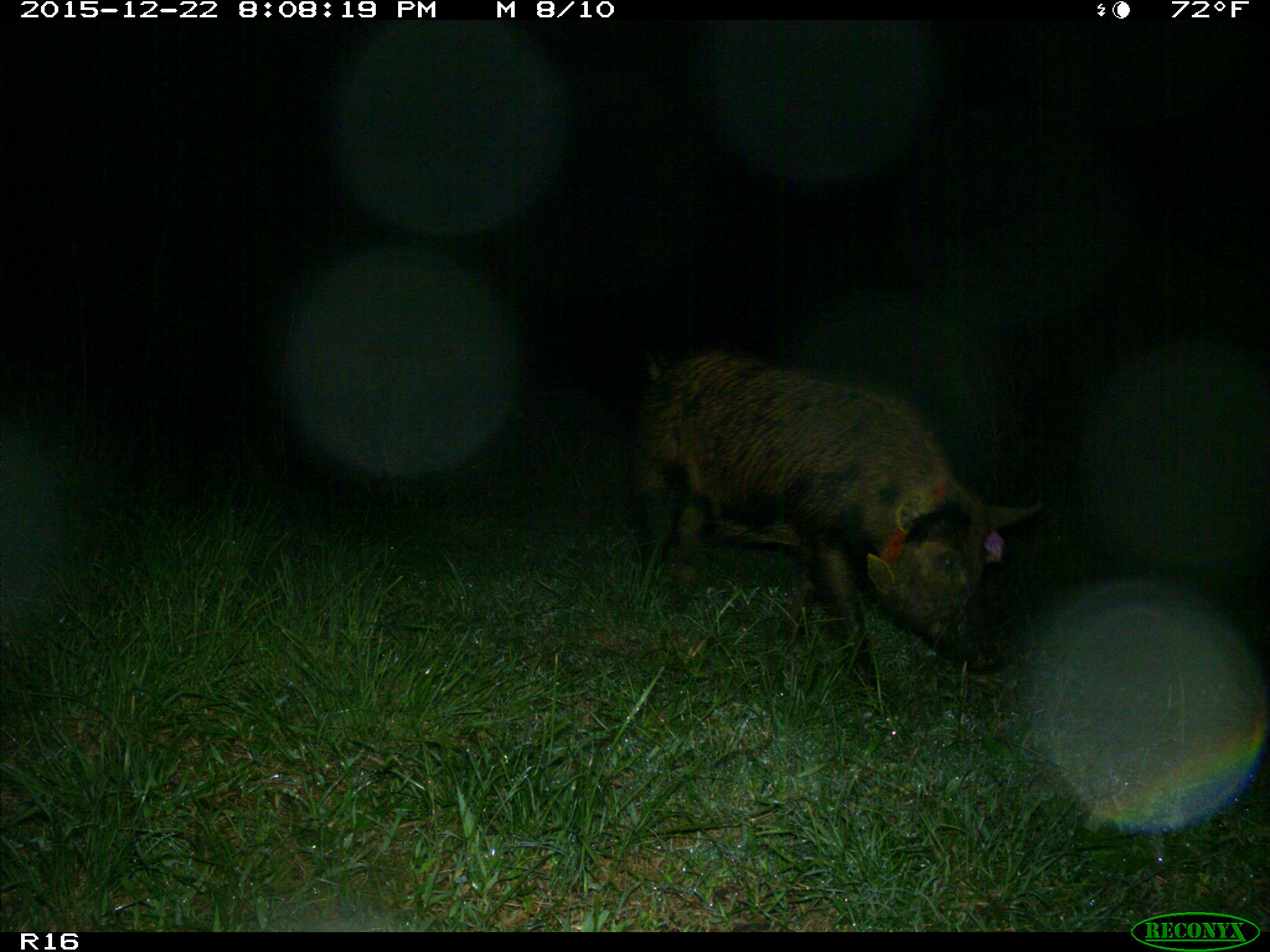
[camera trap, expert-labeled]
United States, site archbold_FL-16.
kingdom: Animalia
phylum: Chordata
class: Mammalia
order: Artiodactyla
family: Suidae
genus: Sus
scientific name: Sus scrofa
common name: wild boar